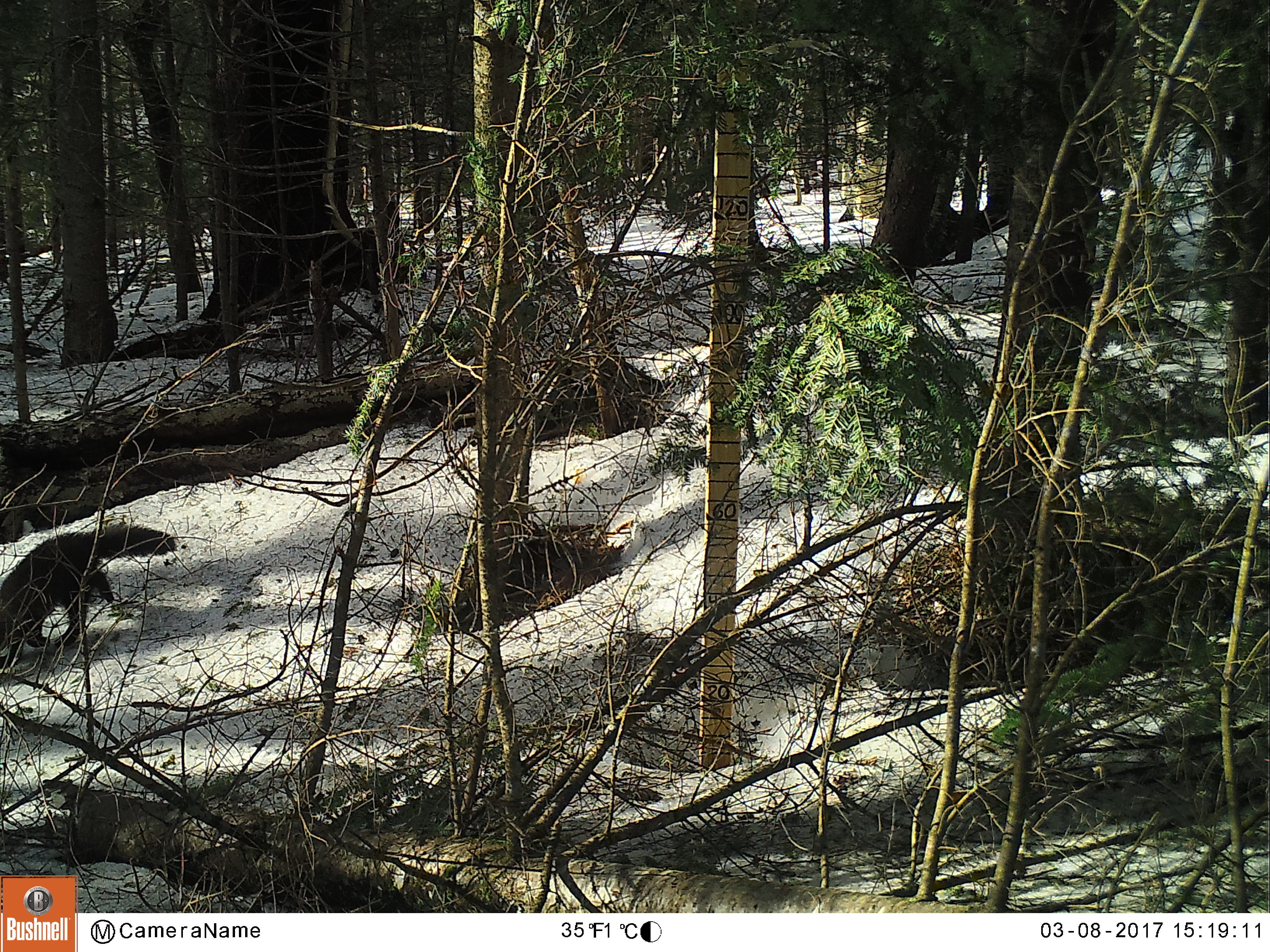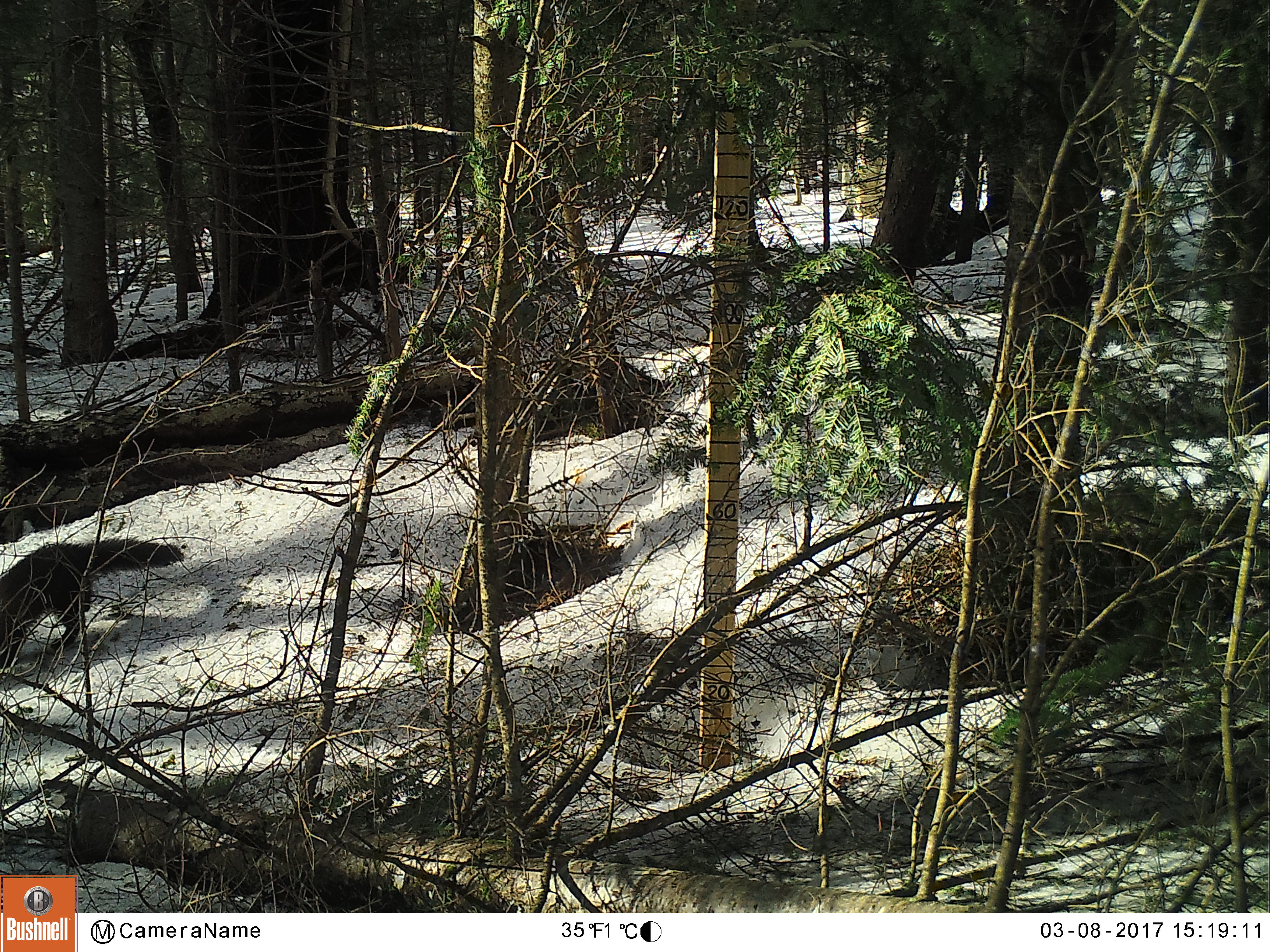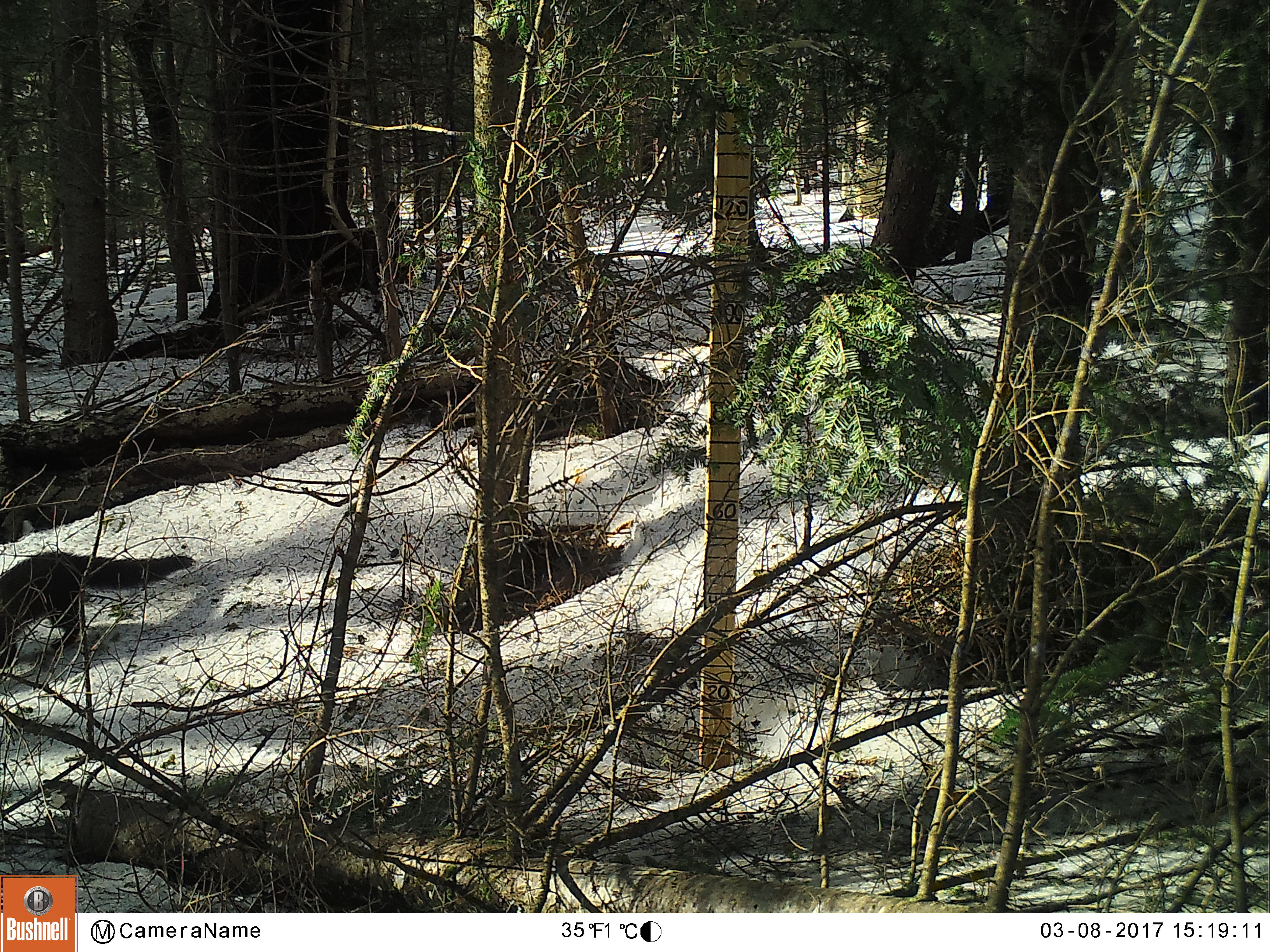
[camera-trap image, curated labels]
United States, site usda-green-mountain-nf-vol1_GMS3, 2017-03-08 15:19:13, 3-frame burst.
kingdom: Animalia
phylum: Chordata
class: Mammalia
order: Carnivora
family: Mustelidae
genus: Pekania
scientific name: Pekania pennanti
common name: fisher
Fisher (Pekania pennanti).